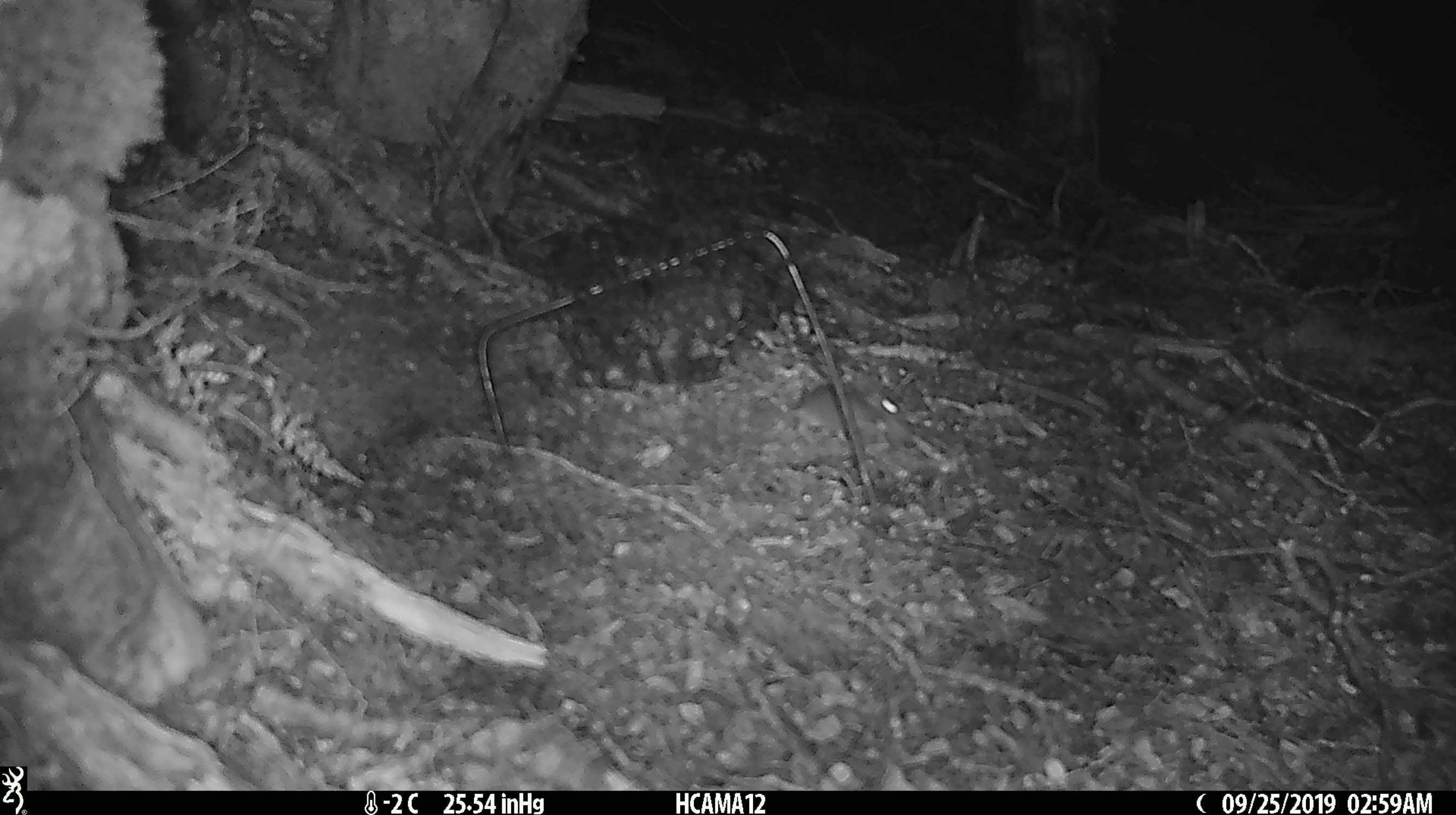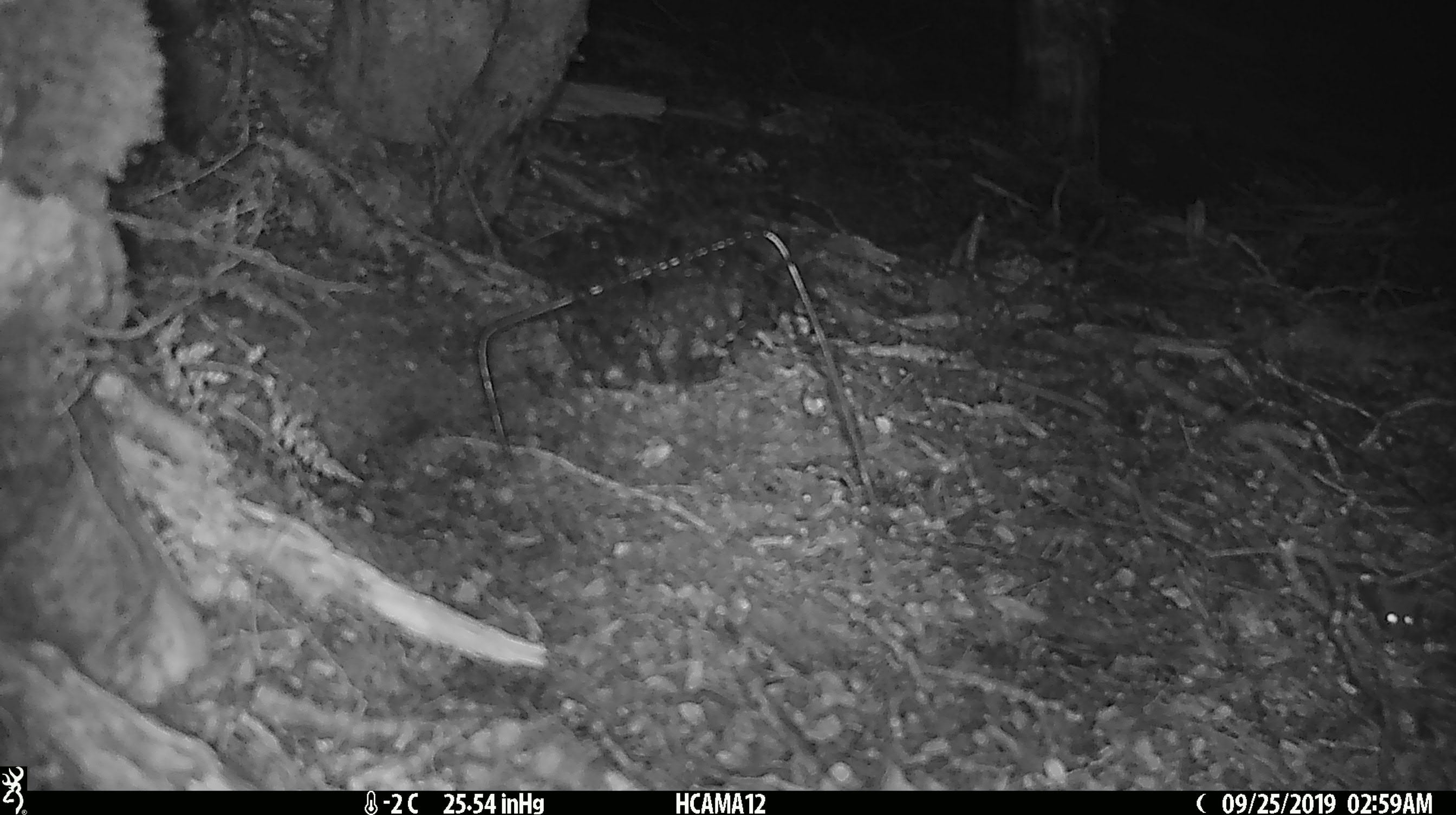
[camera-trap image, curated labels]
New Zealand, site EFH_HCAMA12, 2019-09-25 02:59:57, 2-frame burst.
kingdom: Animalia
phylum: Chordata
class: Mammalia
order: Rodentia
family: Muridae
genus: Mus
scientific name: Mus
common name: mouse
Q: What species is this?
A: Mouse (Mus).